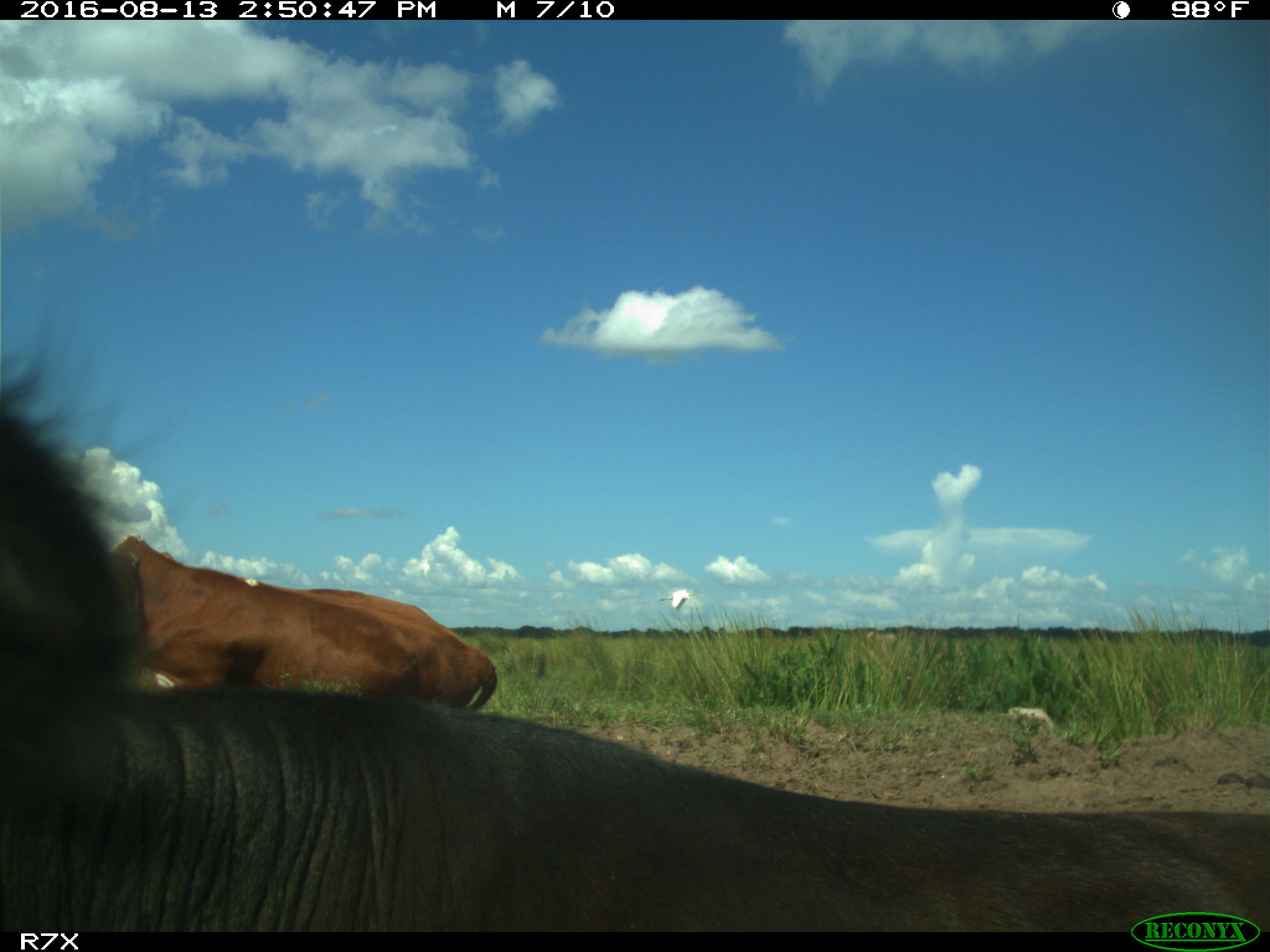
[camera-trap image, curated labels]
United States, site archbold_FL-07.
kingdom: Animalia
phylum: Chordata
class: Mammalia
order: Artiodactyla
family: Bovidae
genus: Bos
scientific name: Bos taurus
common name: domestic cow